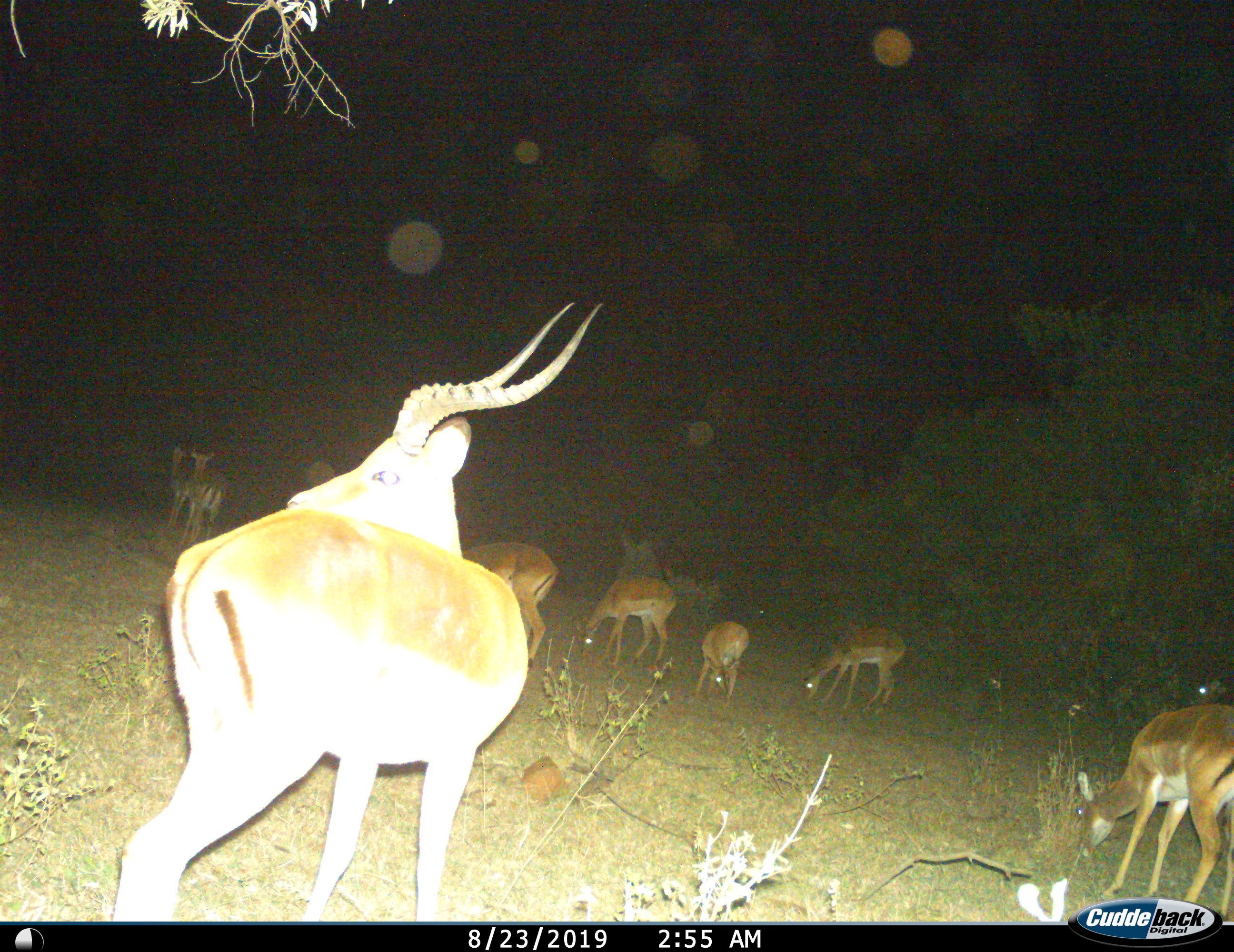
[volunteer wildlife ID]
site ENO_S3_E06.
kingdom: Animalia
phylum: Chordata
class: Mammalia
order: Artiodactyla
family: Bovidae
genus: Aepyceros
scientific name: Aepyceros melampus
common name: impala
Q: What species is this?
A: Impala (Aepyceros melampus).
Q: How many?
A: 11-50.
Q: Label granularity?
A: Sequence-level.